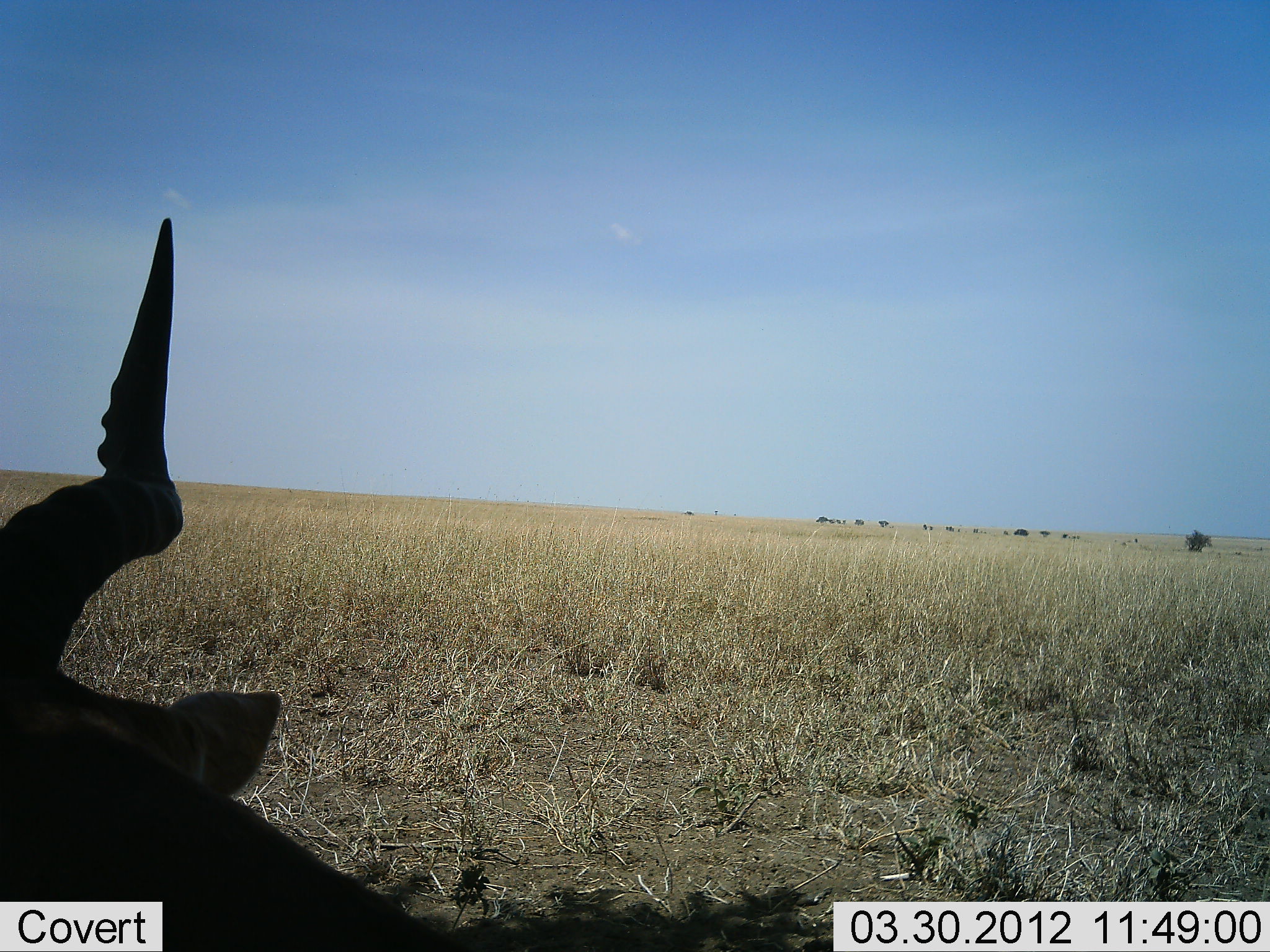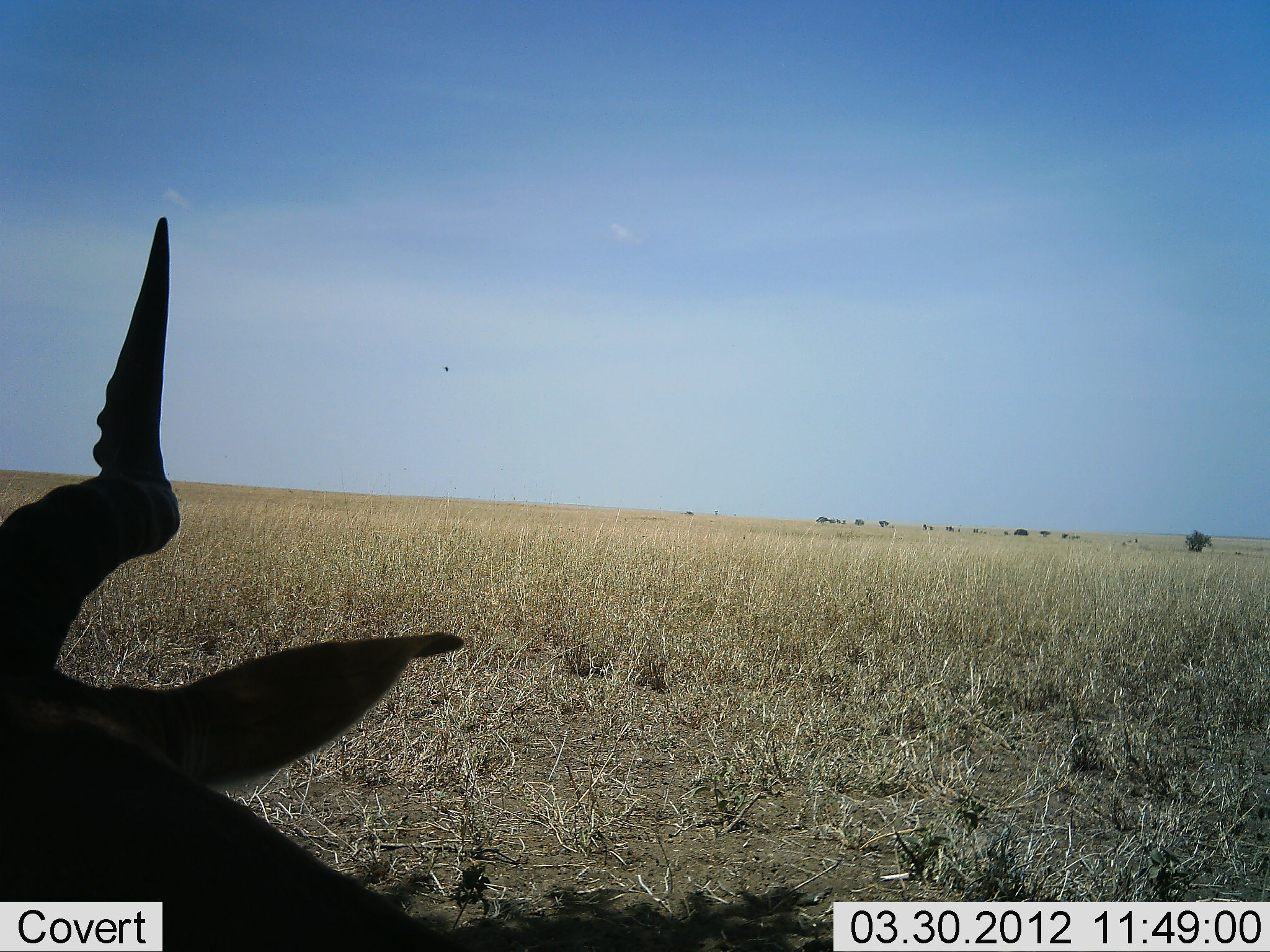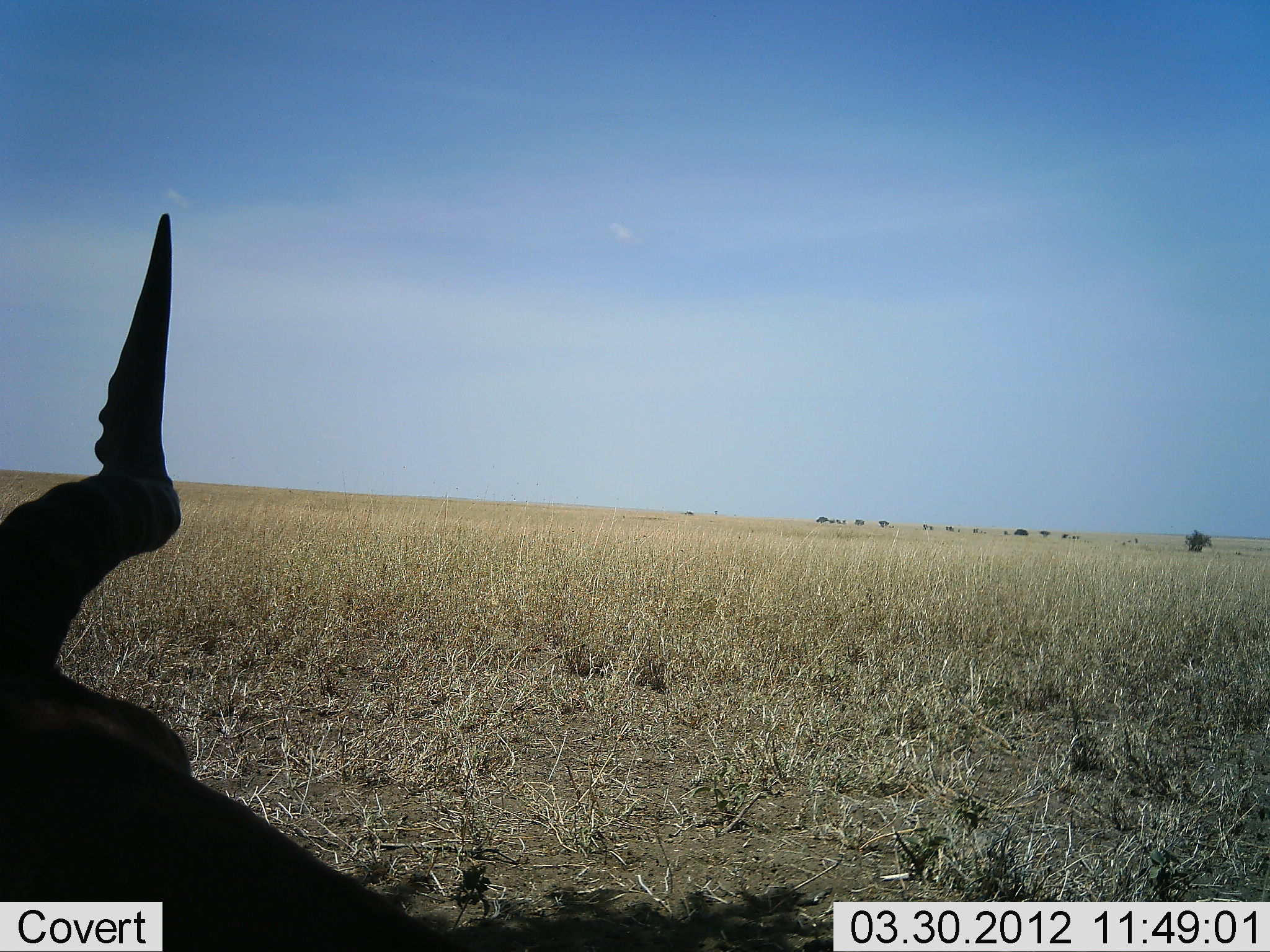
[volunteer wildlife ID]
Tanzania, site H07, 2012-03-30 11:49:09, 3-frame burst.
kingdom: Animalia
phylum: Chordata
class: Mammalia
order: Artiodactyla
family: Bovidae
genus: Alcelaphus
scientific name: Alcelaphus buselaphus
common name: hartebeest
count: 1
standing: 38%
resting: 62%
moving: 0%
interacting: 0%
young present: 0%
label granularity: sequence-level